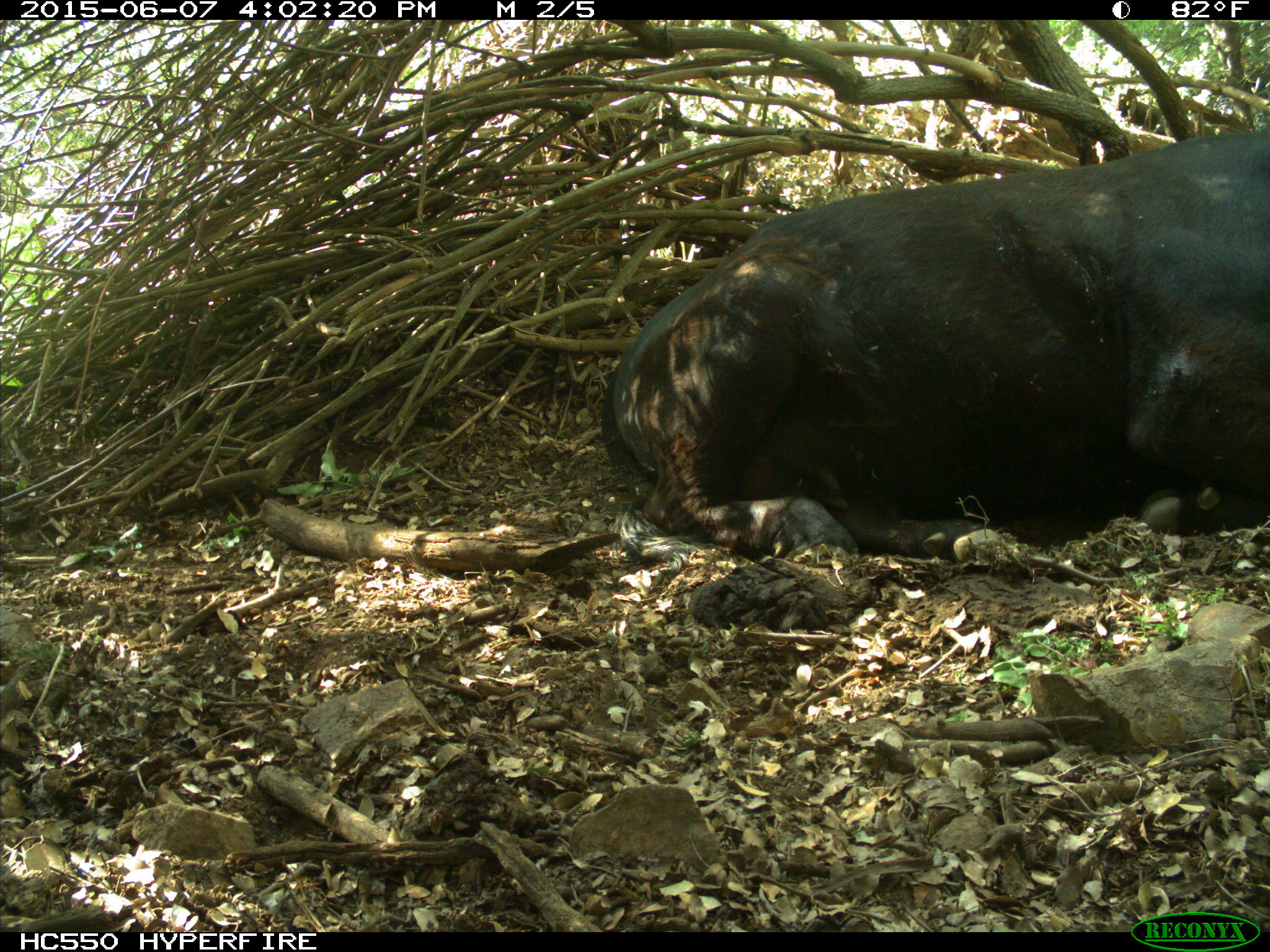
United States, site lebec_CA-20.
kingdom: Animalia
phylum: Chordata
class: Mammalia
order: Artiodactyla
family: Bovidae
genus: Bos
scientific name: Bos taurus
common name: domestic cow